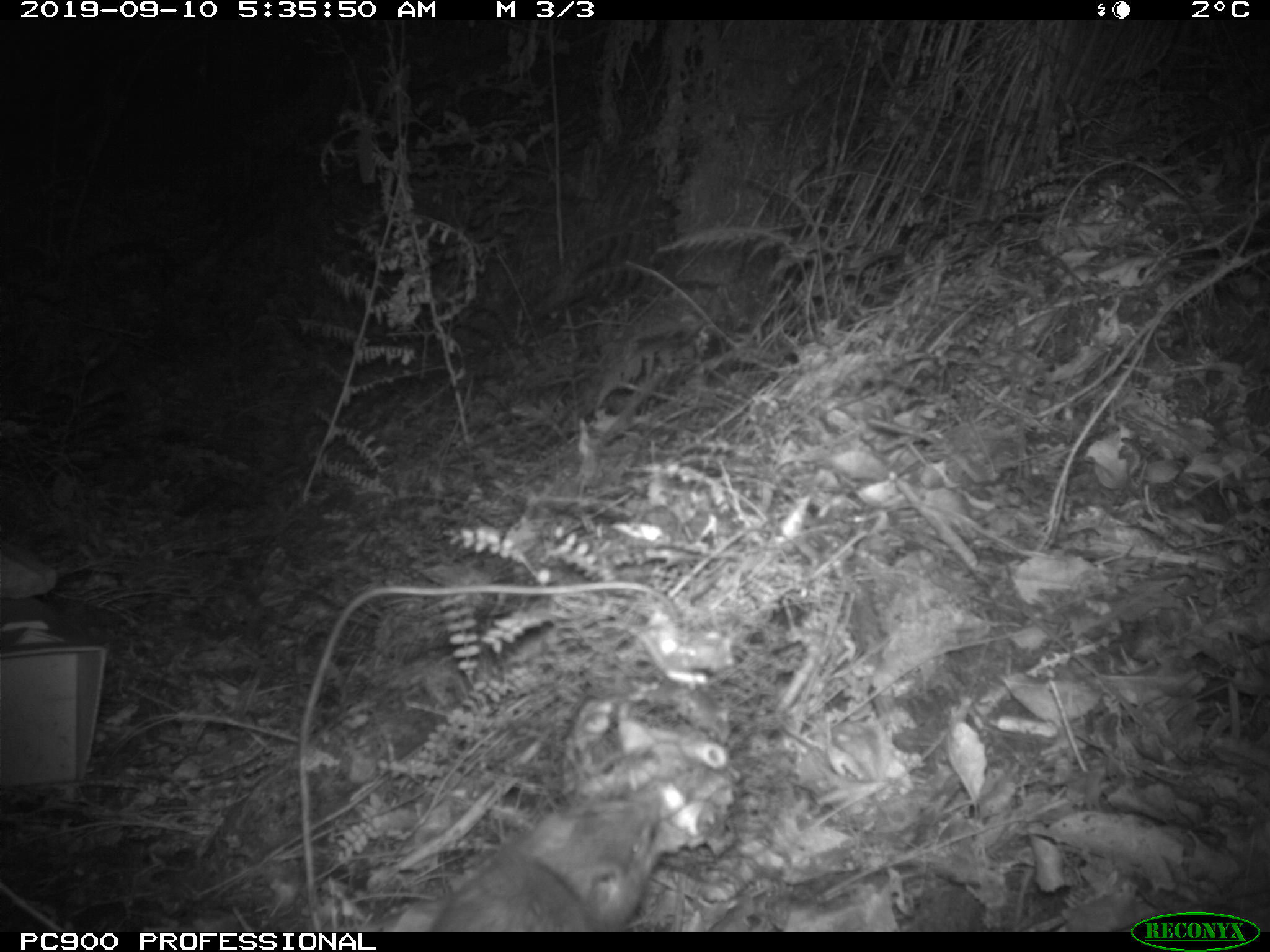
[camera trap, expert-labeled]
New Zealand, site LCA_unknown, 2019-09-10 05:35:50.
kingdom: Animalia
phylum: Chordata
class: Mammalia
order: Rodentia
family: Muridae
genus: Rattus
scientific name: Rattus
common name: rat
Rat (Rattus).